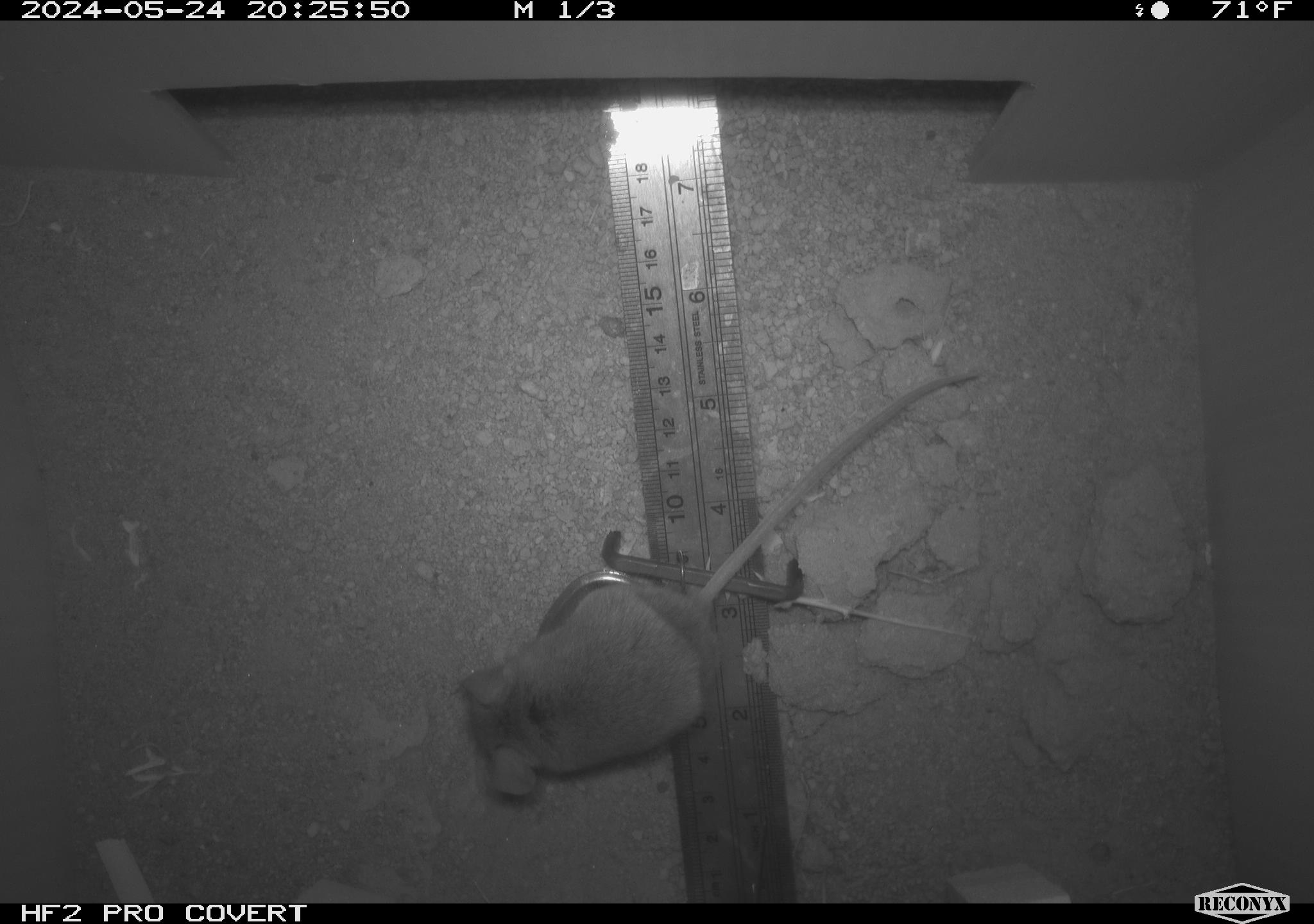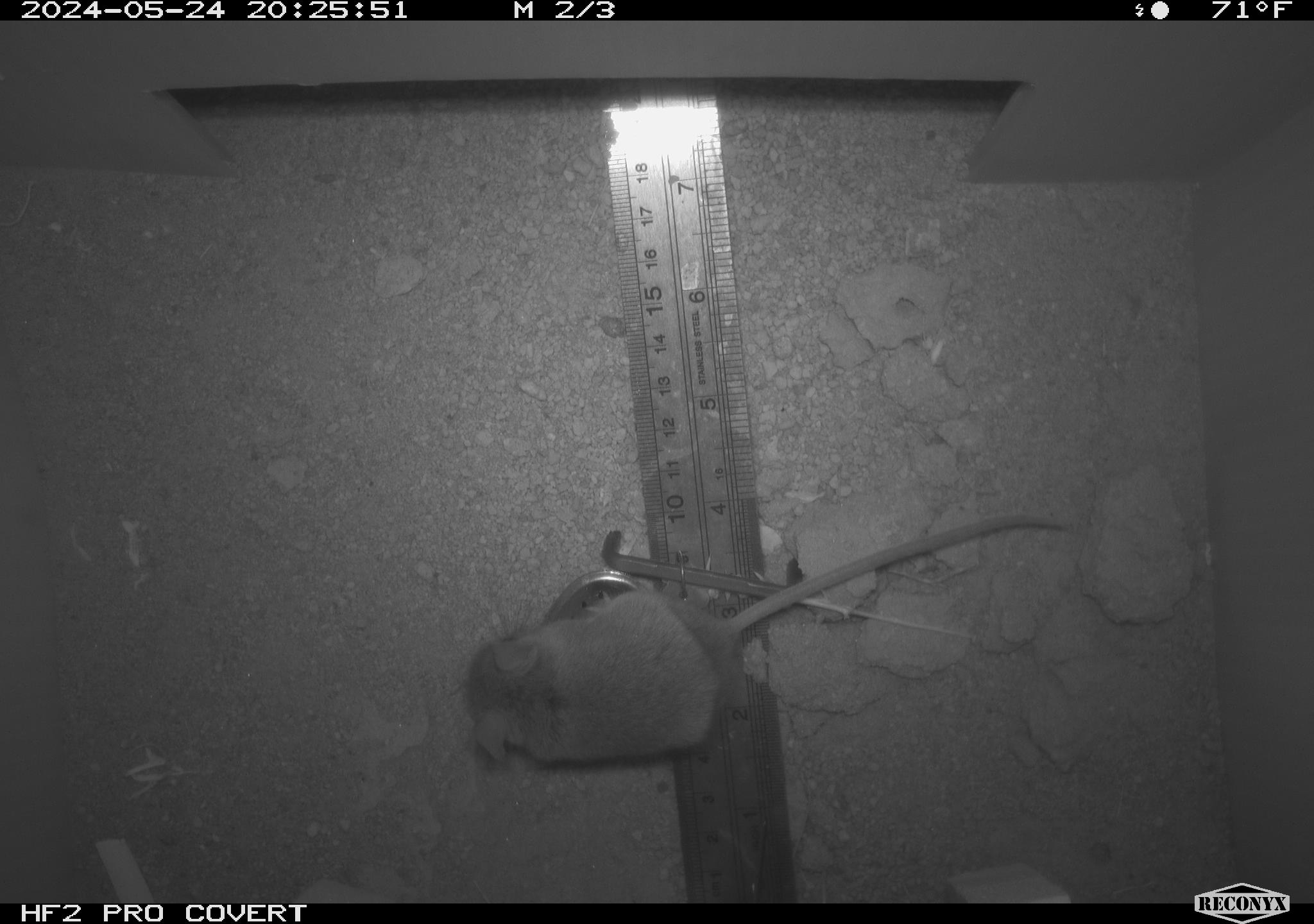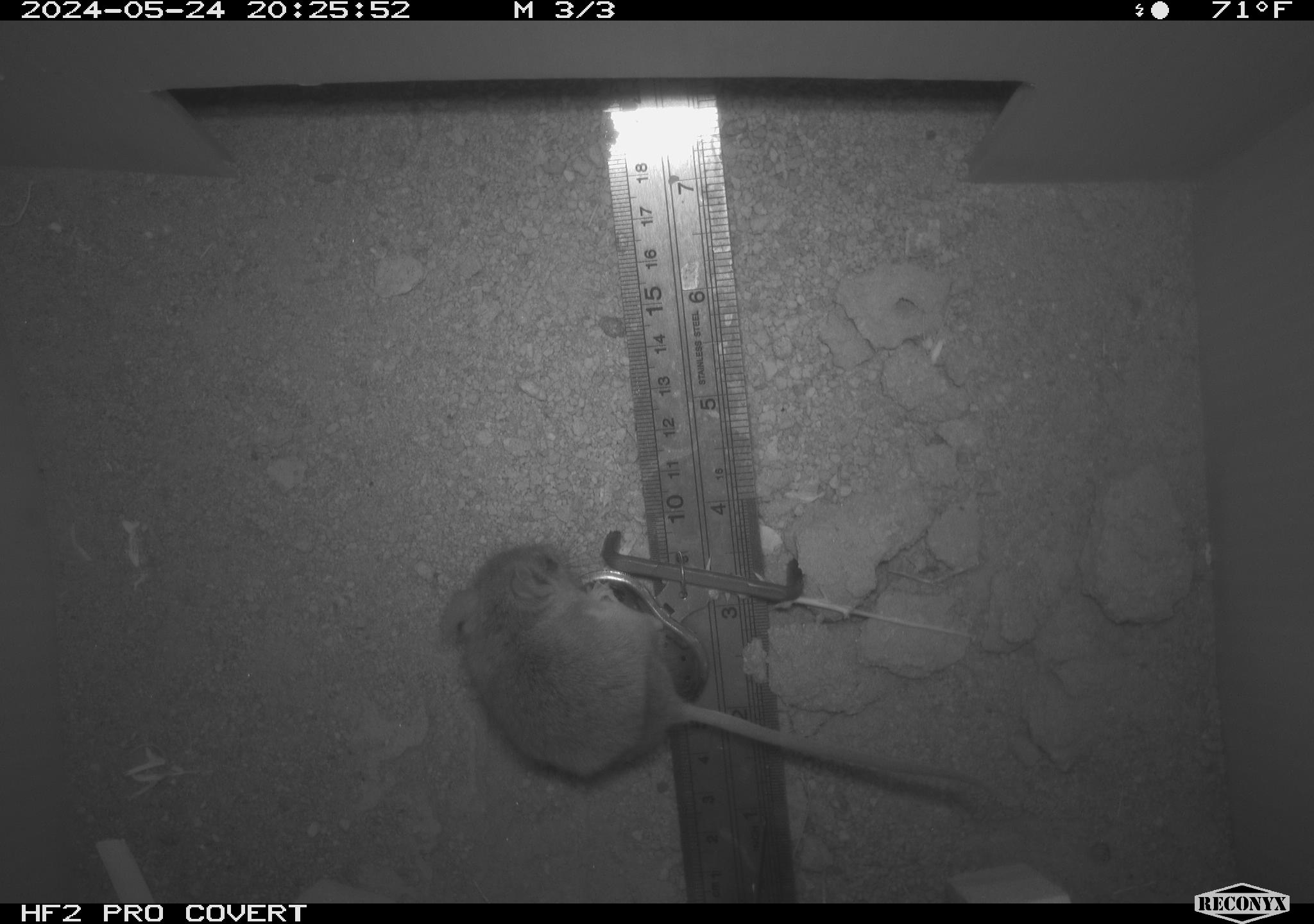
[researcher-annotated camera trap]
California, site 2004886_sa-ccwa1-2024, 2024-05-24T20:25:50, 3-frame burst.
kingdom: Animalia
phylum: Chordata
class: Mammalia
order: Rodentia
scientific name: Rodentia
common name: mouse species